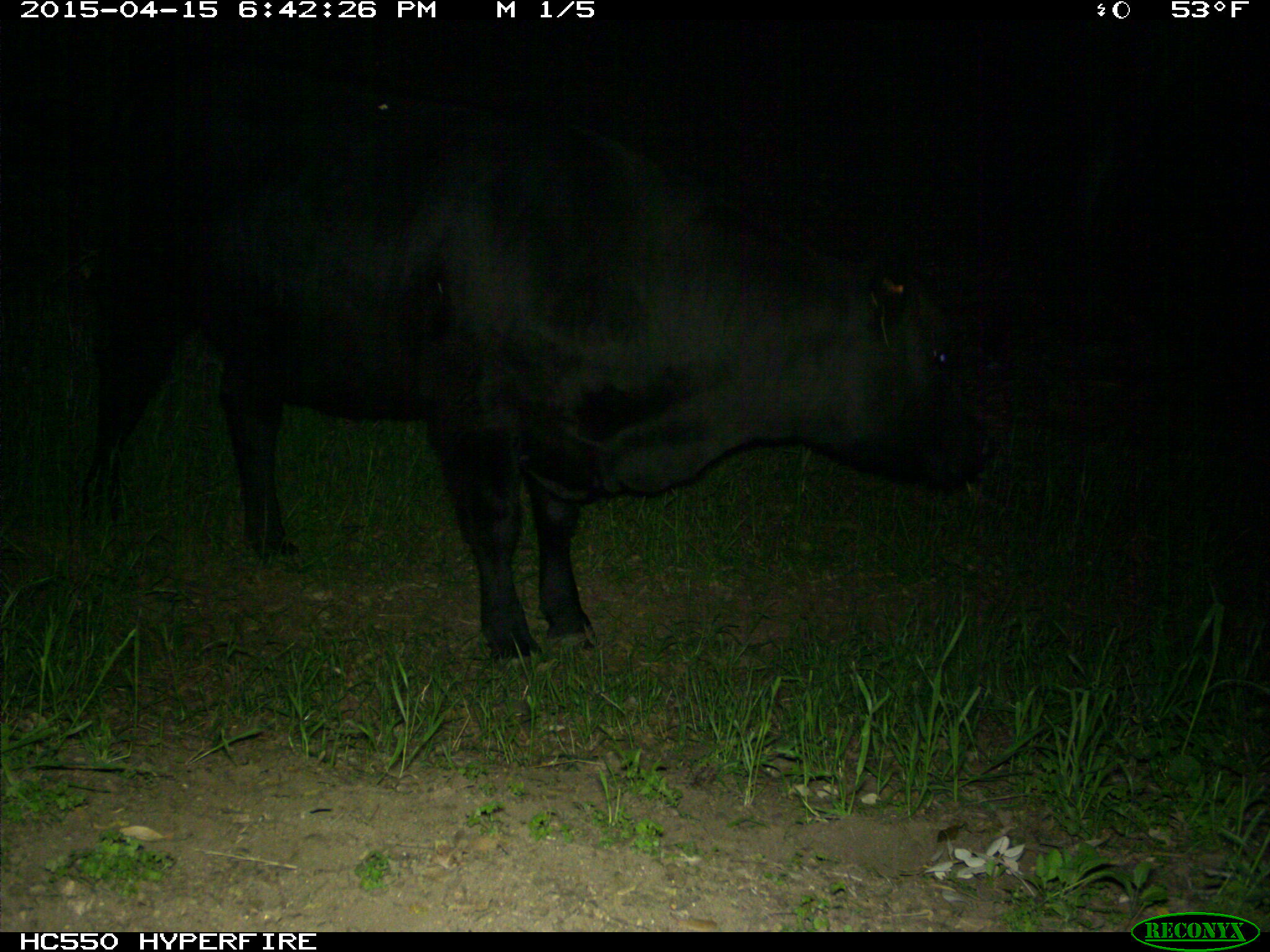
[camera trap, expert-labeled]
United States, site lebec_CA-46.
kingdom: Animalia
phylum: Chordata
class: Mammalia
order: Artiodactyla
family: Bovidae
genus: Bos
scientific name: Bos taurus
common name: domestic cow